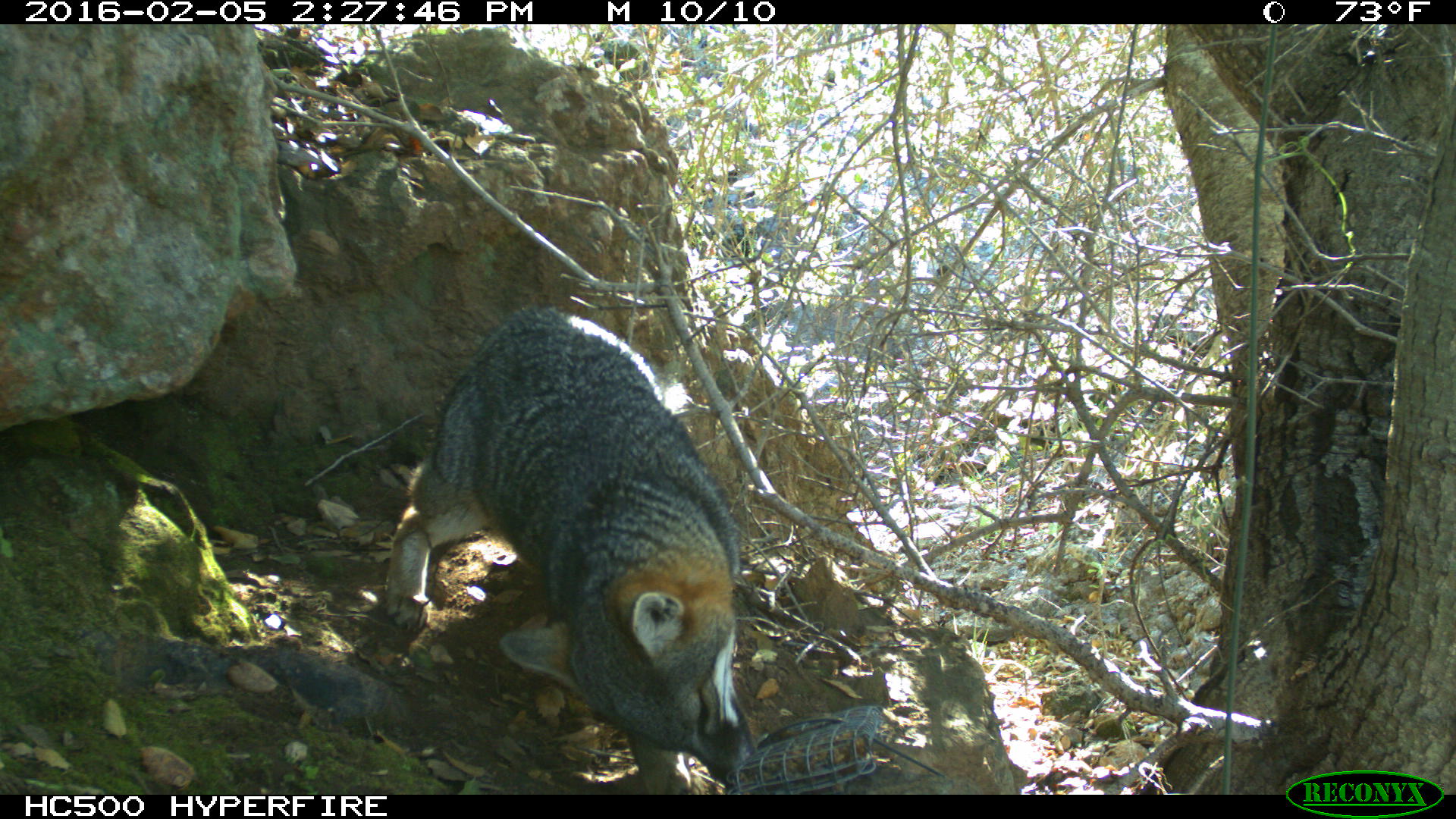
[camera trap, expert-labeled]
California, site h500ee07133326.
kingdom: Animalia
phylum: Chordata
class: Mammalia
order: Carnivora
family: Canidae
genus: Urocyon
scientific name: Urocyon littoralis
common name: island fox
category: fox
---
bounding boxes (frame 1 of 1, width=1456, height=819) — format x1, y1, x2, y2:
fox: 388, 303, 756, 795